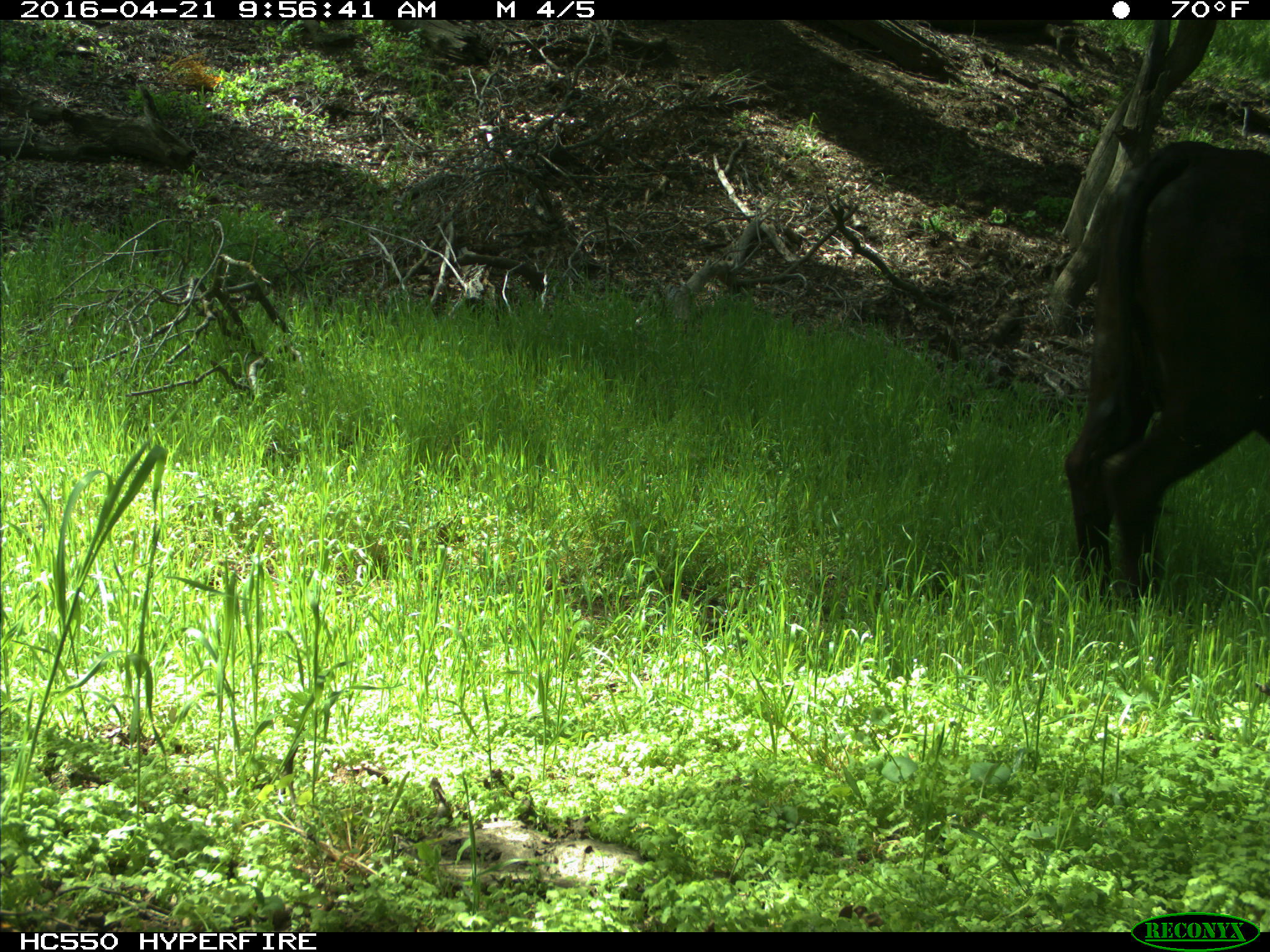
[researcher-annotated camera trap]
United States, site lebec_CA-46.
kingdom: Animalia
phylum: Chordata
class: Mammalia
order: Artiodactyla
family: Bovidae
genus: Bos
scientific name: Bos taurus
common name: domestic cow